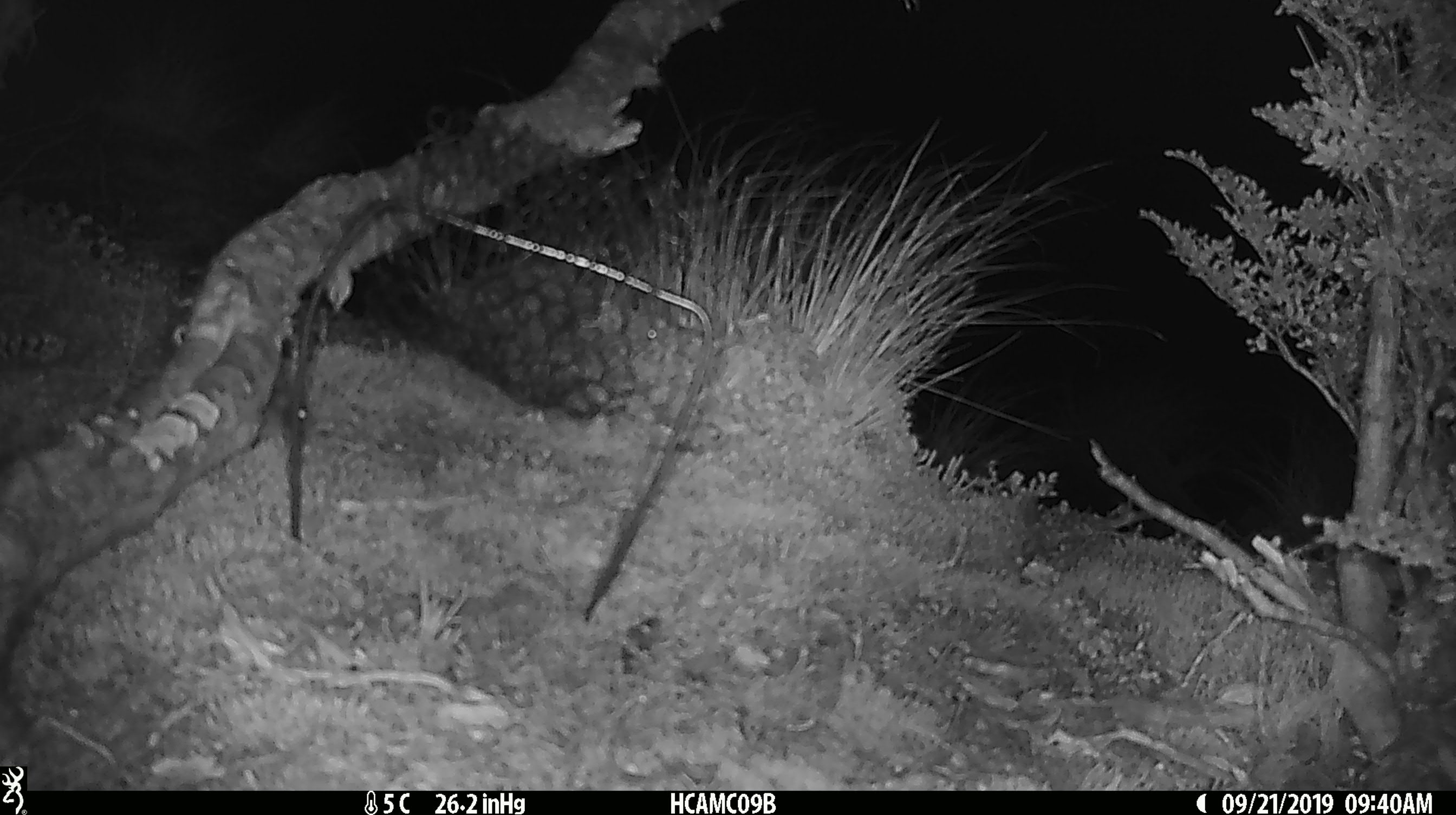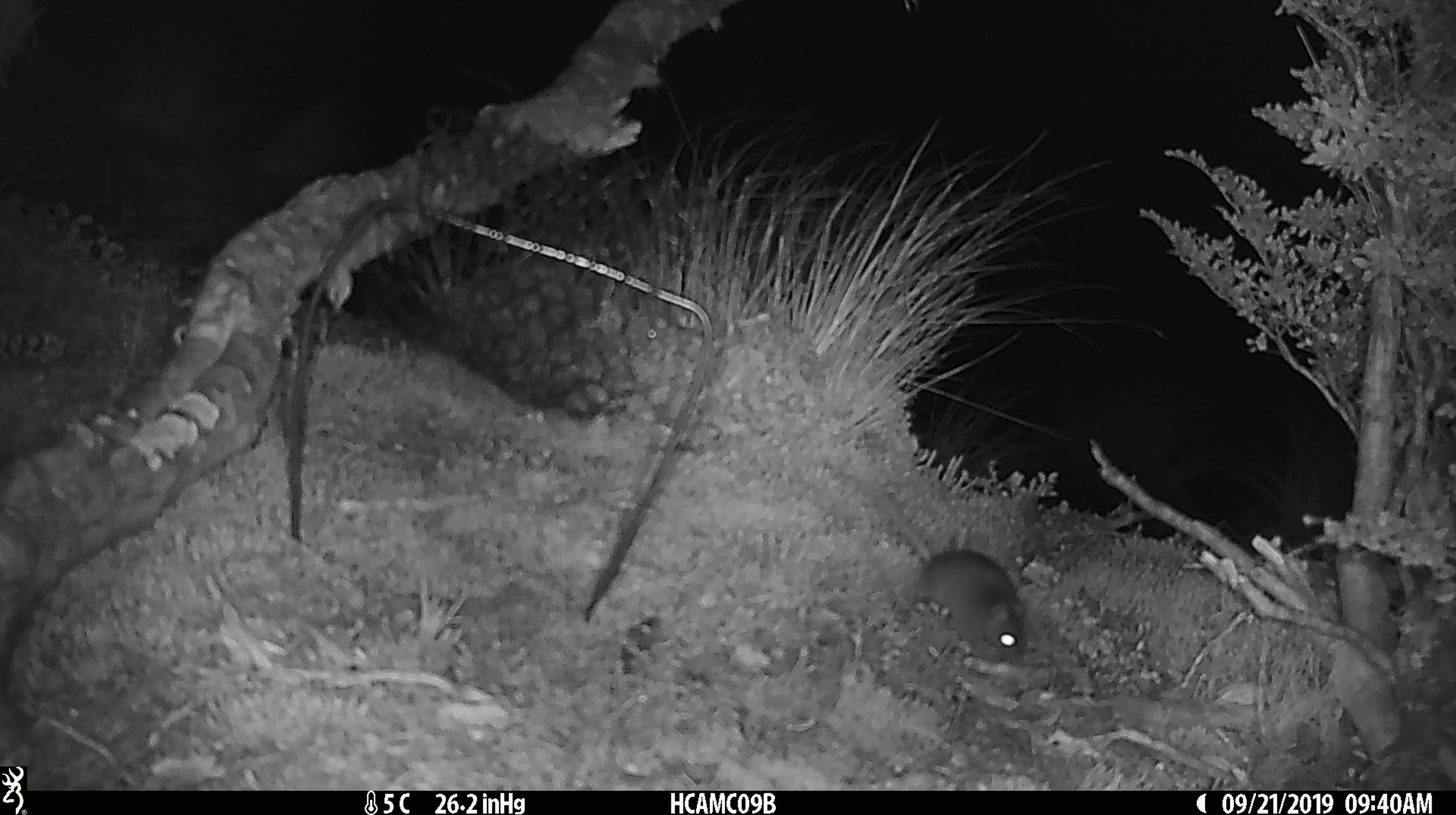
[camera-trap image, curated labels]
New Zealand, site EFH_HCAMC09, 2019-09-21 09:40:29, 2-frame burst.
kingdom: Animalia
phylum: Chordata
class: Mammalia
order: Rodentia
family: Muridae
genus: Mus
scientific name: Mus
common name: mouse